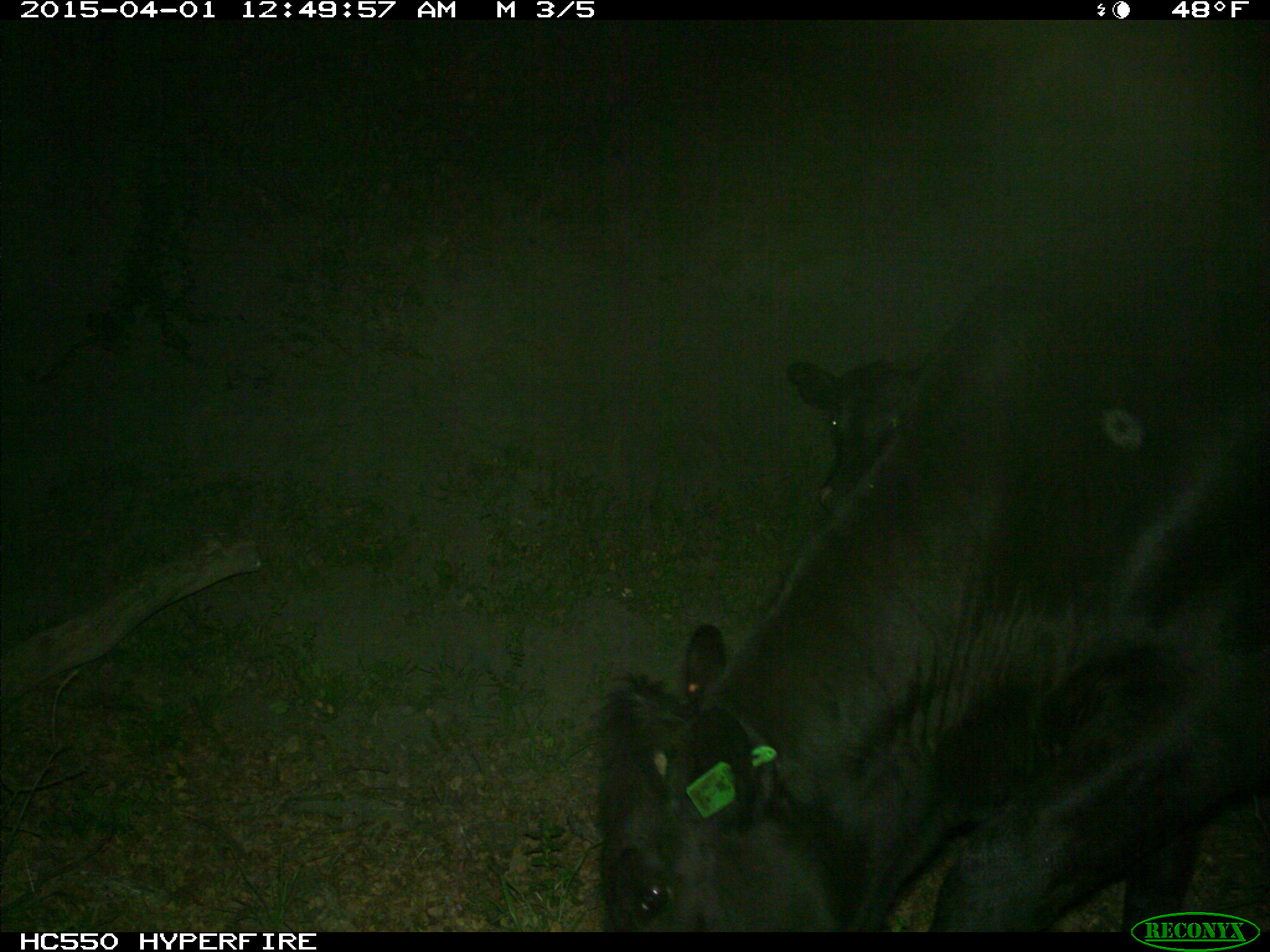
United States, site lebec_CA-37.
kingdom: Animalia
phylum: Chordata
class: Mammalia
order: Artiodactyla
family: Bovidae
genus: Bos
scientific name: Bos taurus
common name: domestic cow